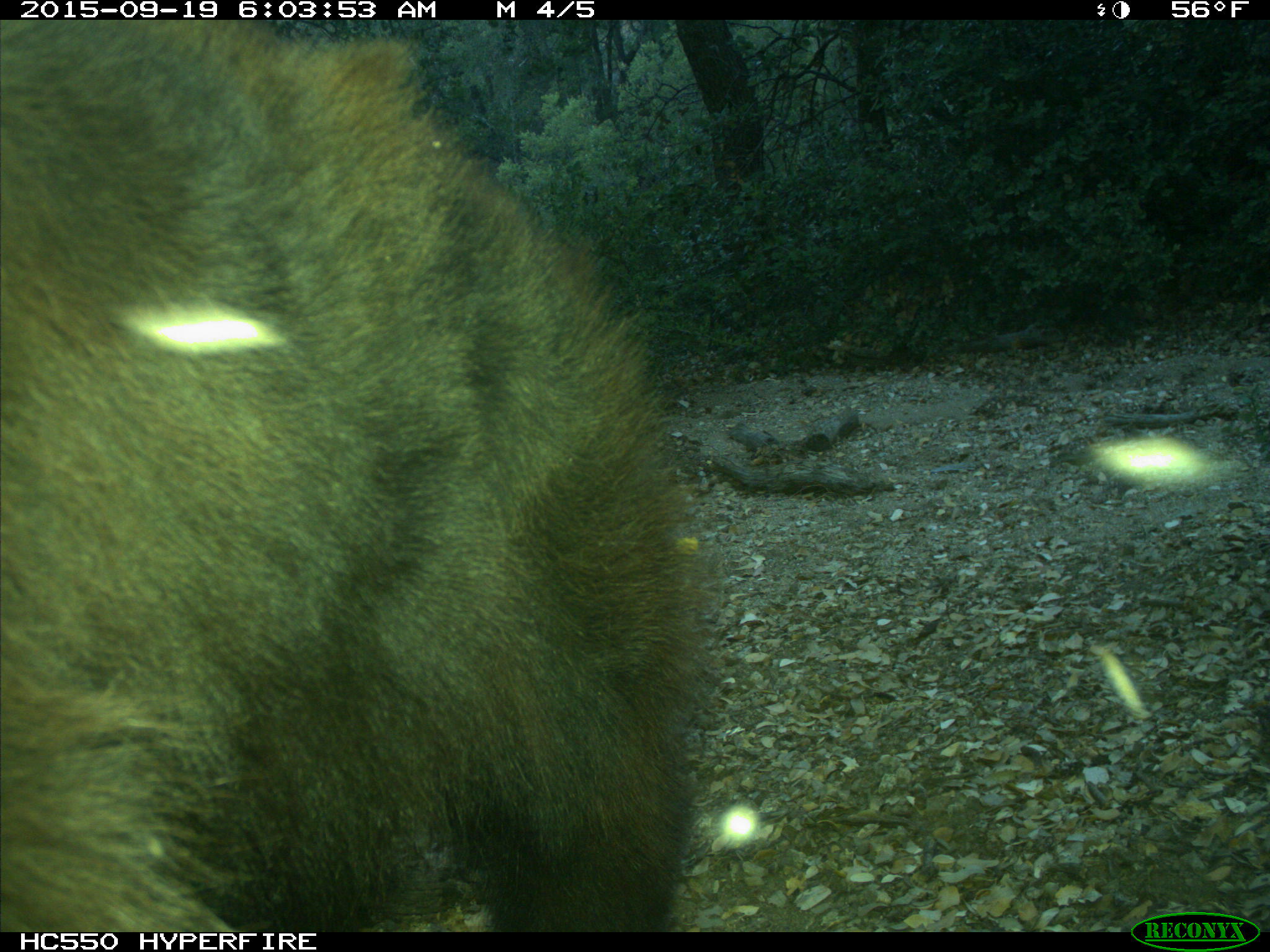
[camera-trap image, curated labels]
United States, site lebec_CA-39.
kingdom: Animalia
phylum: Chordata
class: Mammalia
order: Carnivora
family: Ursidae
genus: Ursus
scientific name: Ursus americanus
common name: american black bear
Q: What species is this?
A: Ursus americanus (american black bear).